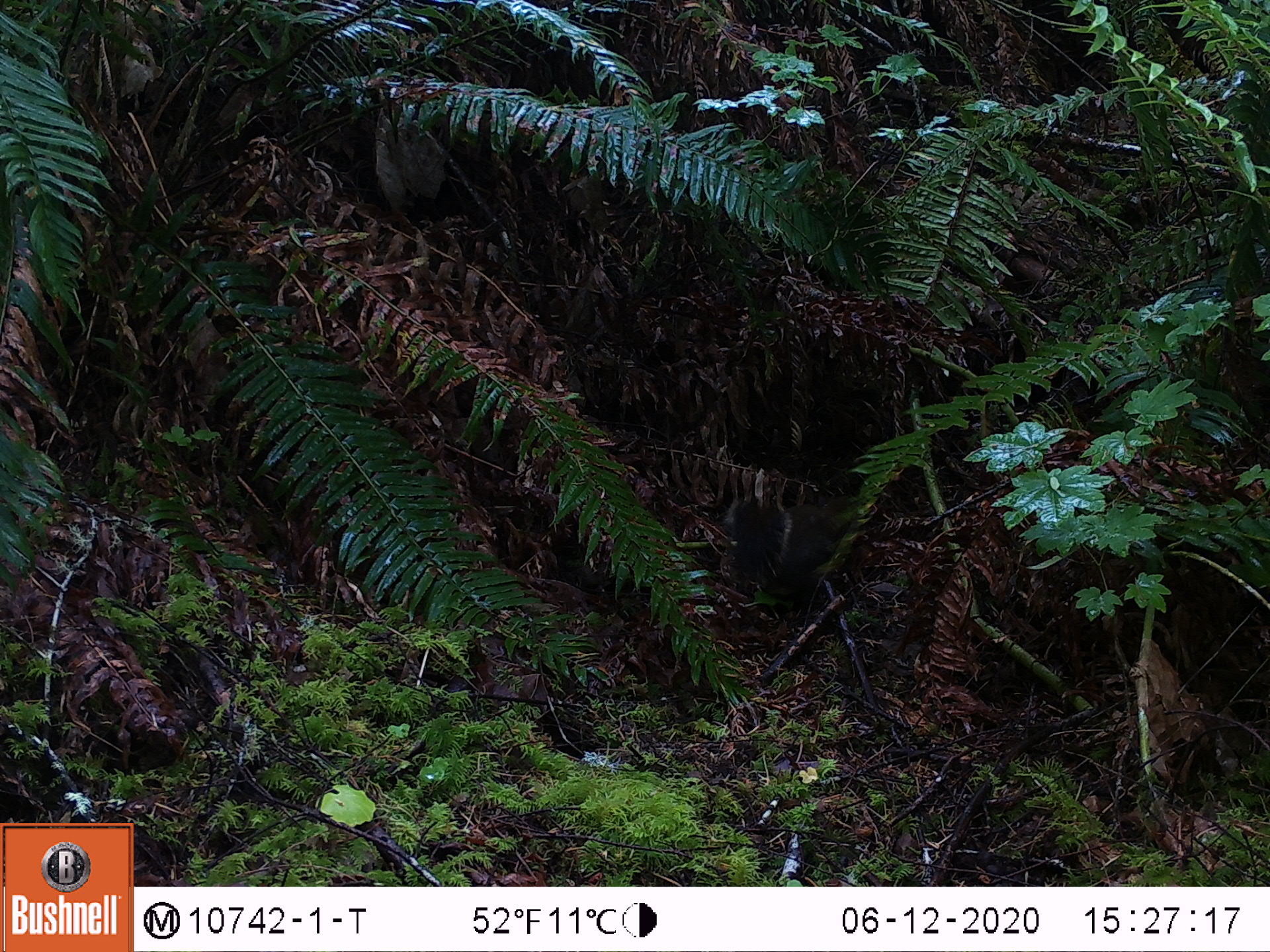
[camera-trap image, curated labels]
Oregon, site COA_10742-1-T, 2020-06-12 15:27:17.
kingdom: Animalia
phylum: Chordata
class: Mammalia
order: Rodentia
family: Sciuridae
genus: Tamiasciurus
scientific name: Tamiasciurus douglasii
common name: douglas squirrel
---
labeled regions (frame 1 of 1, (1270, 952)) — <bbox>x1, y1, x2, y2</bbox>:
douglas squirrel: <bbox>741, 473, 857, 610</bbox>